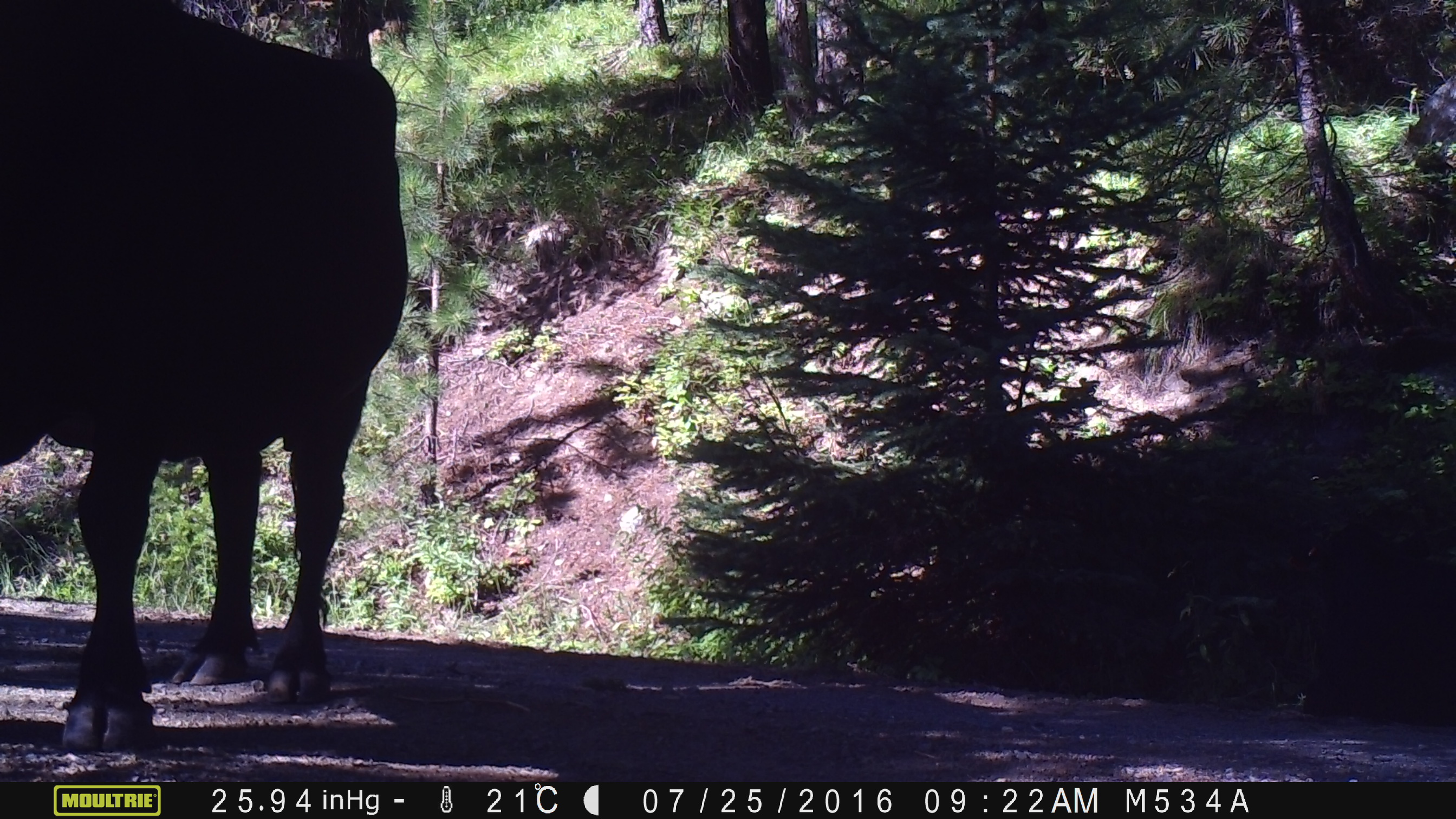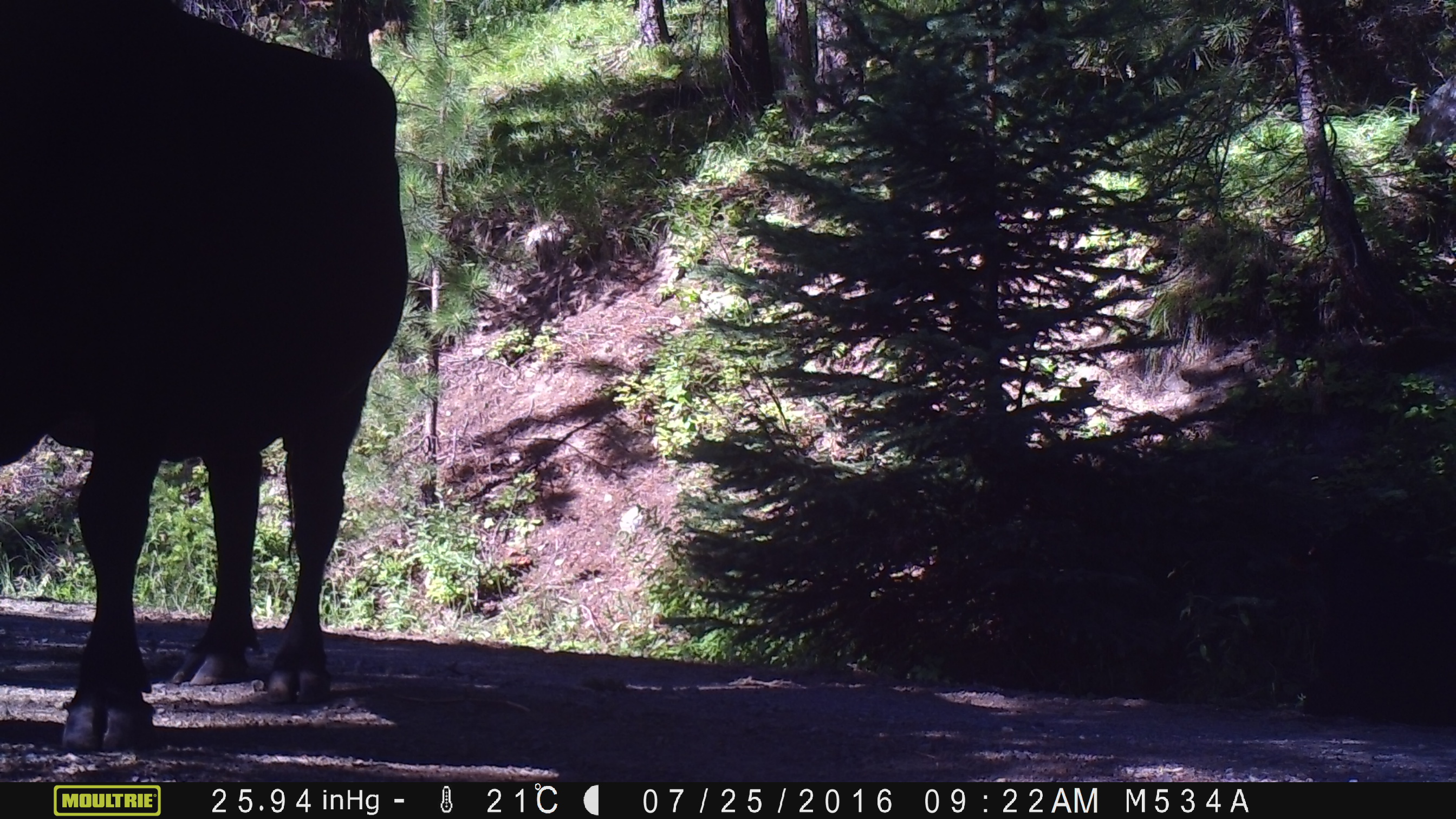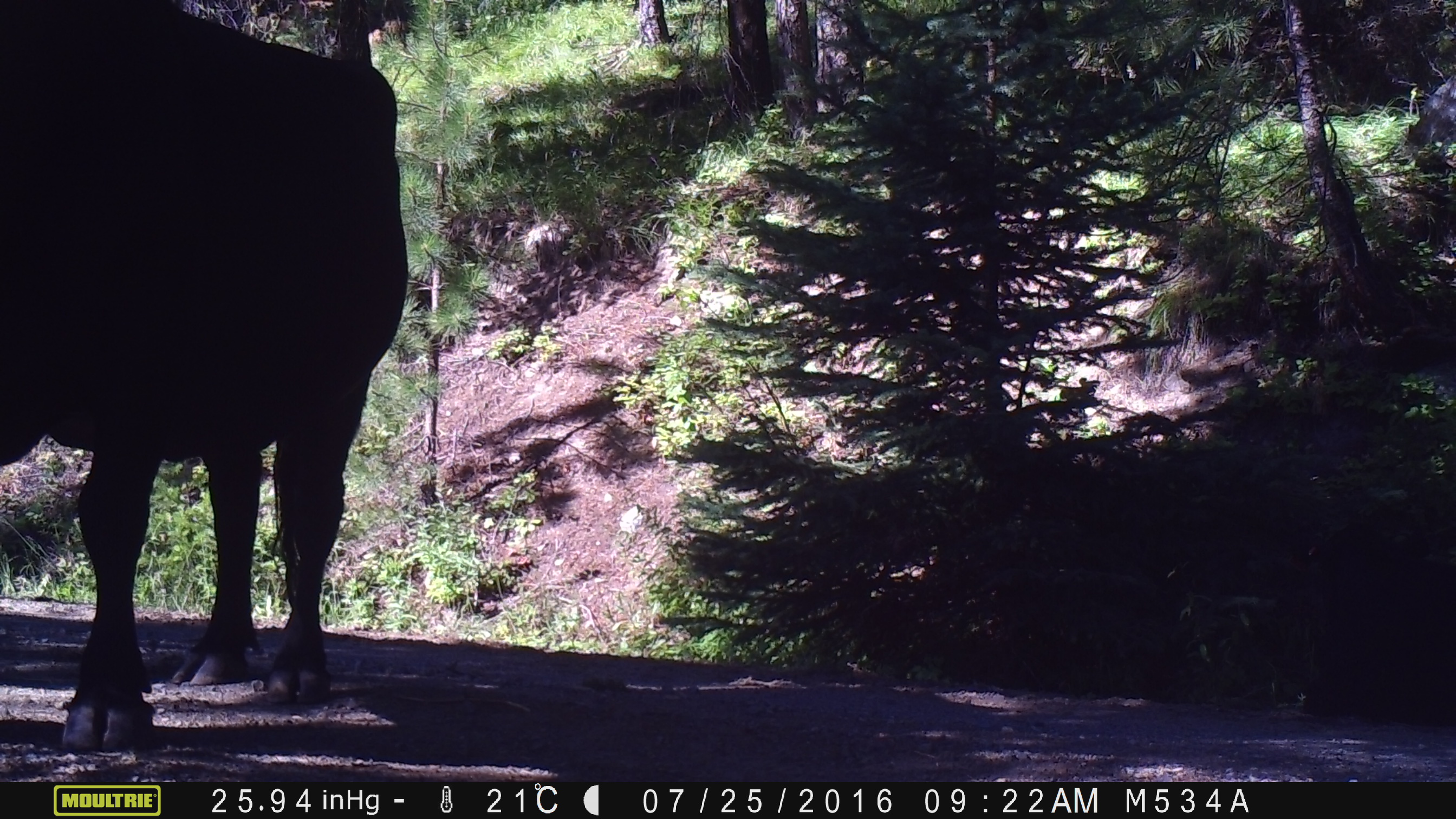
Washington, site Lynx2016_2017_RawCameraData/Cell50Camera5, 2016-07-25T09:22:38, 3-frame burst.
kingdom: Animalia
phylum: Chordata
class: Mammalia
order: Artiodactyla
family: Bovidae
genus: Bos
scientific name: Bos taurus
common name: domestic cattle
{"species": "domestic cattle (Bos taurus)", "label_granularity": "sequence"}